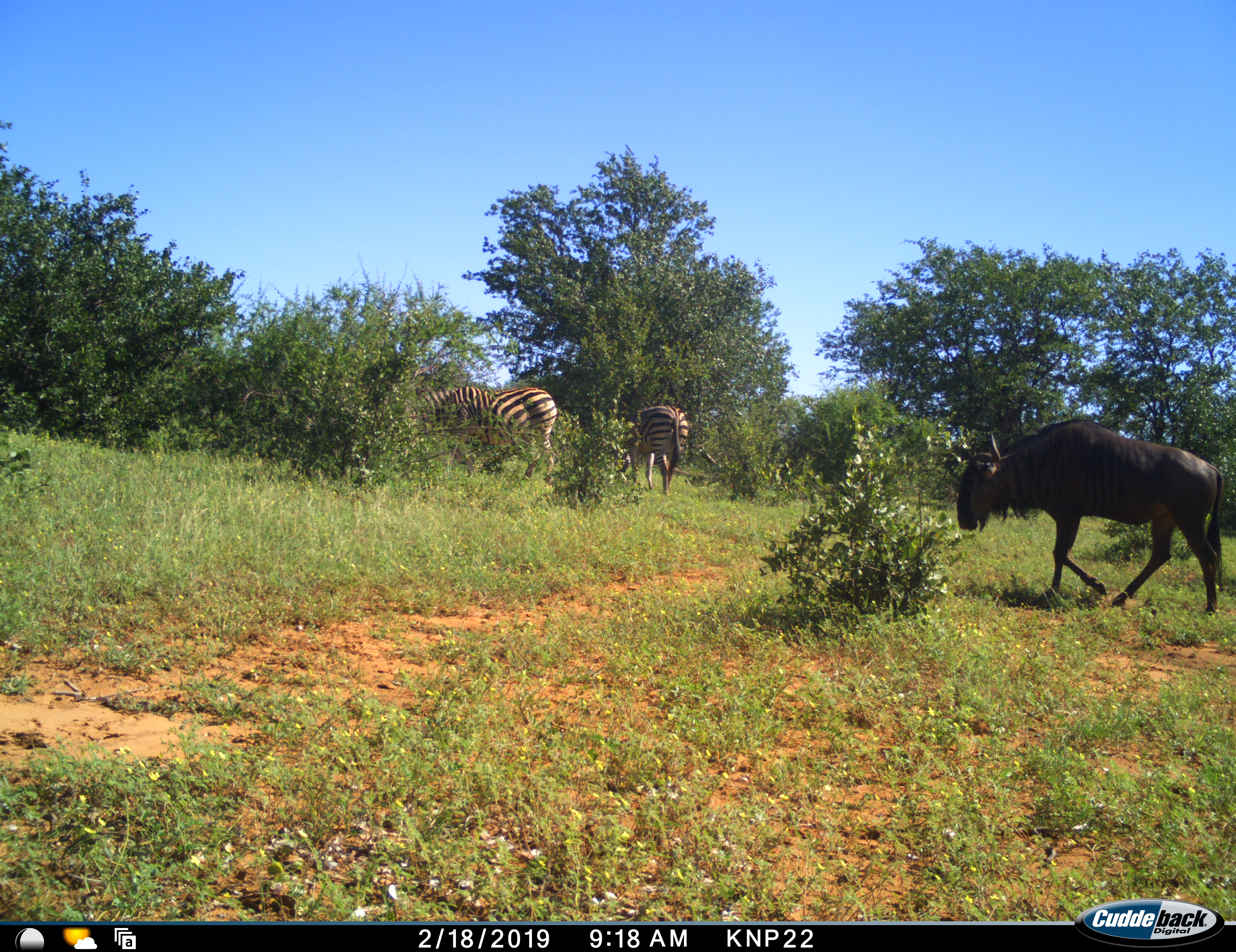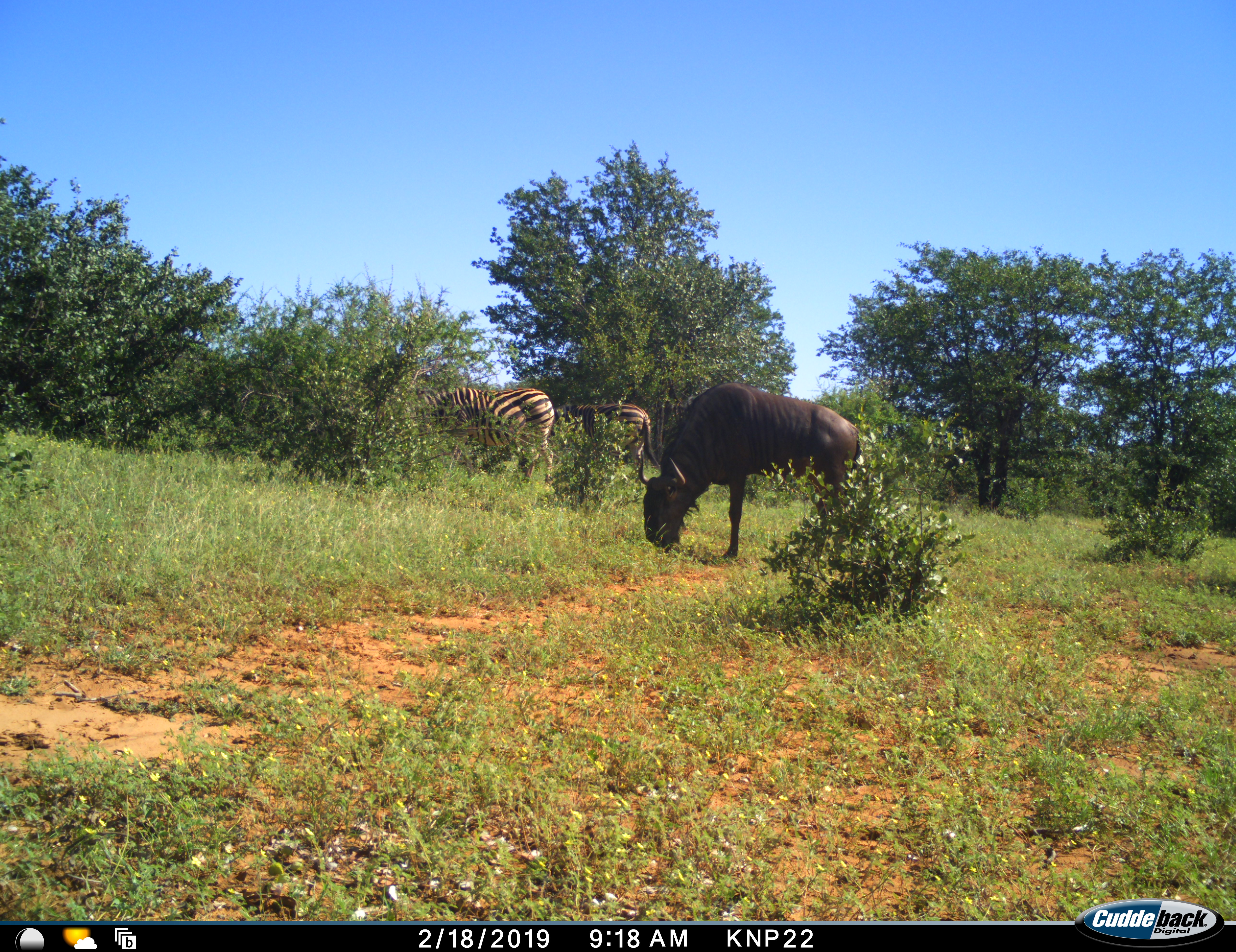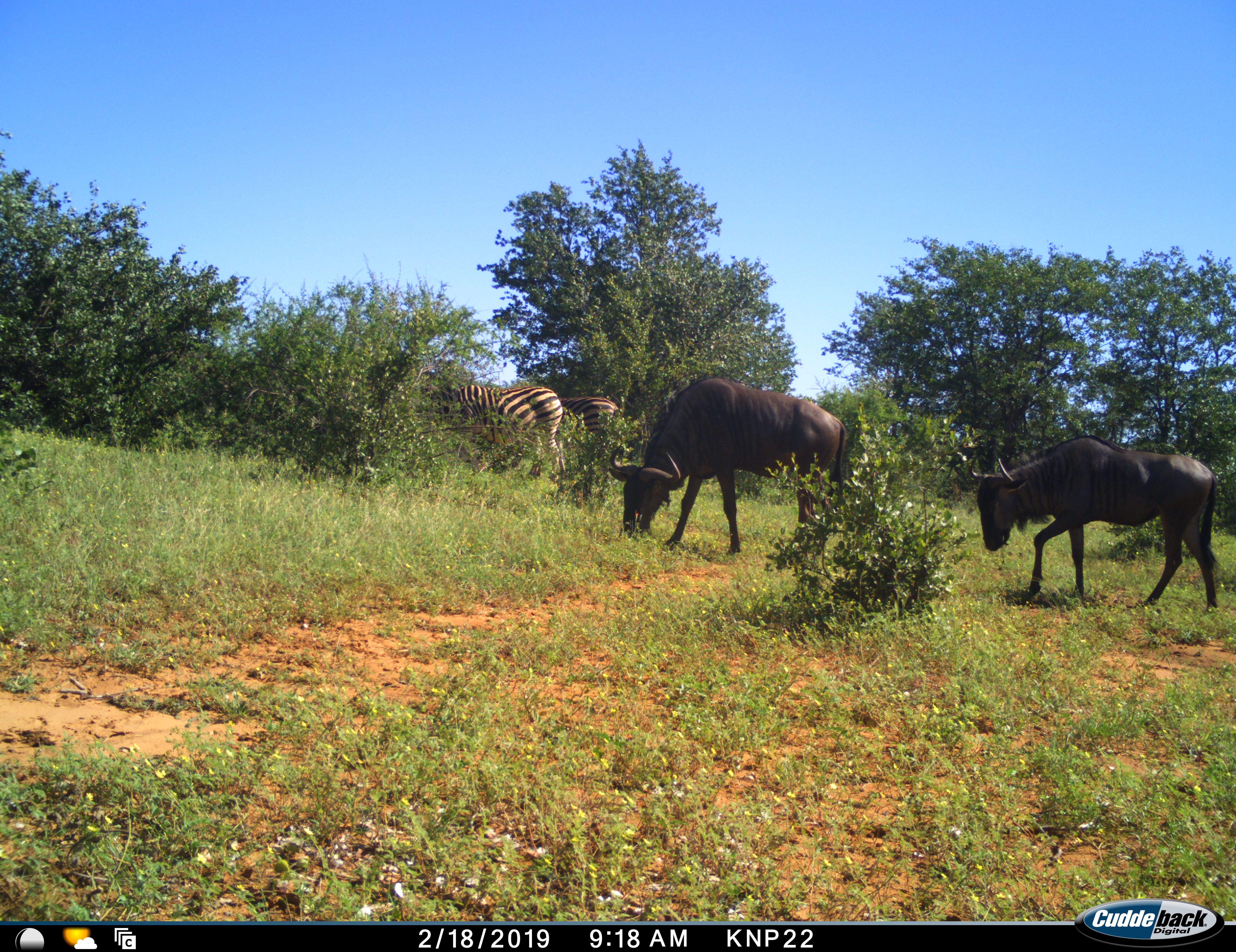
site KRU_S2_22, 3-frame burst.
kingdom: Animalia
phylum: Chordata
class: Mammalia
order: Artiodactyla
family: Bovidae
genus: Connochaetes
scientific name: Connochaetes taurinus taurinus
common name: blue wildebeest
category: wildebeestblue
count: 2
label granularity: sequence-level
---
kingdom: Animalia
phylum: Chordata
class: Mammalia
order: Perissodactyla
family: Equidae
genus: Equus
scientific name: Equus quagga burchellii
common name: burchell's zebra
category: zebraburchells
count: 2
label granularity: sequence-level